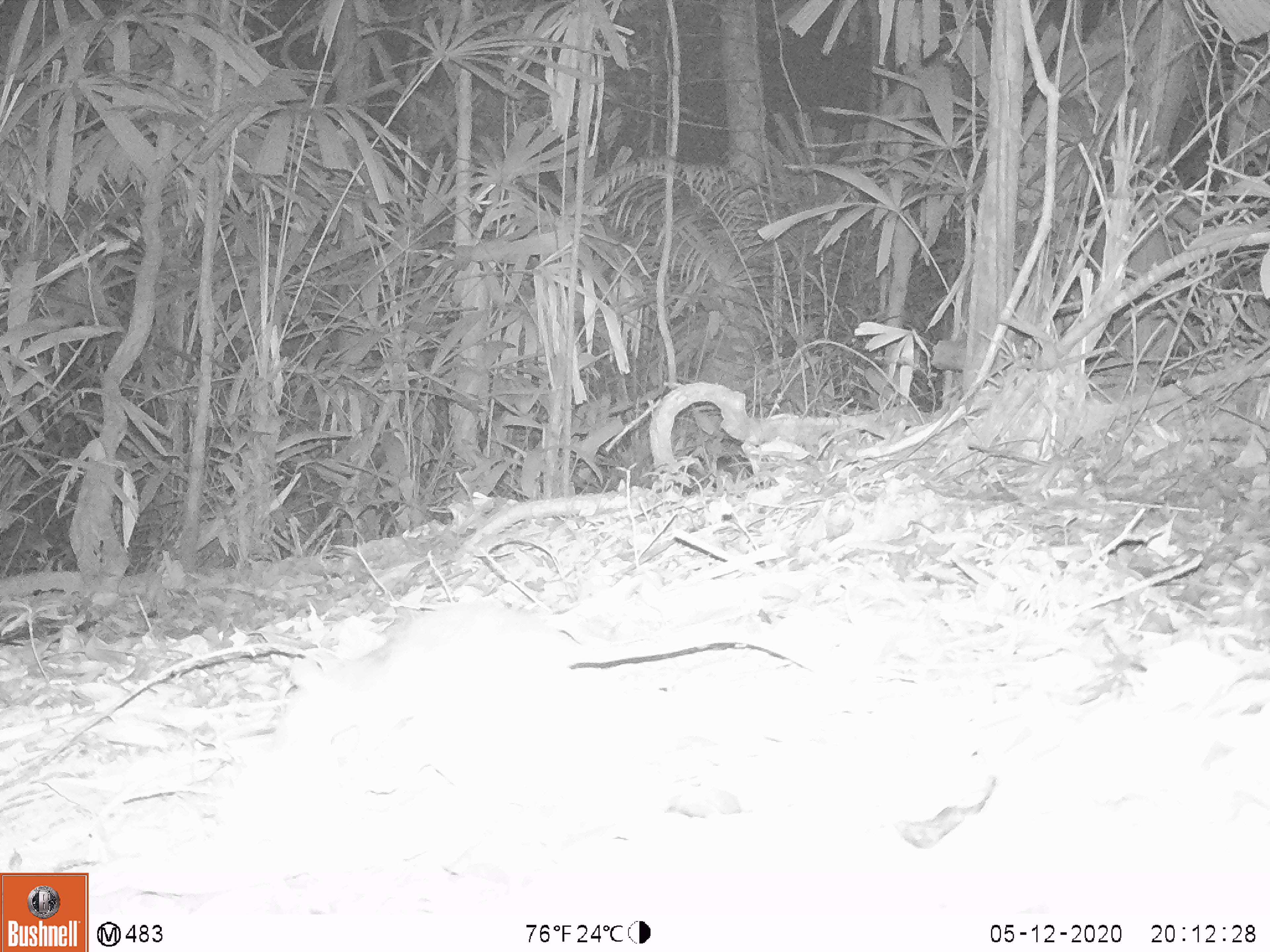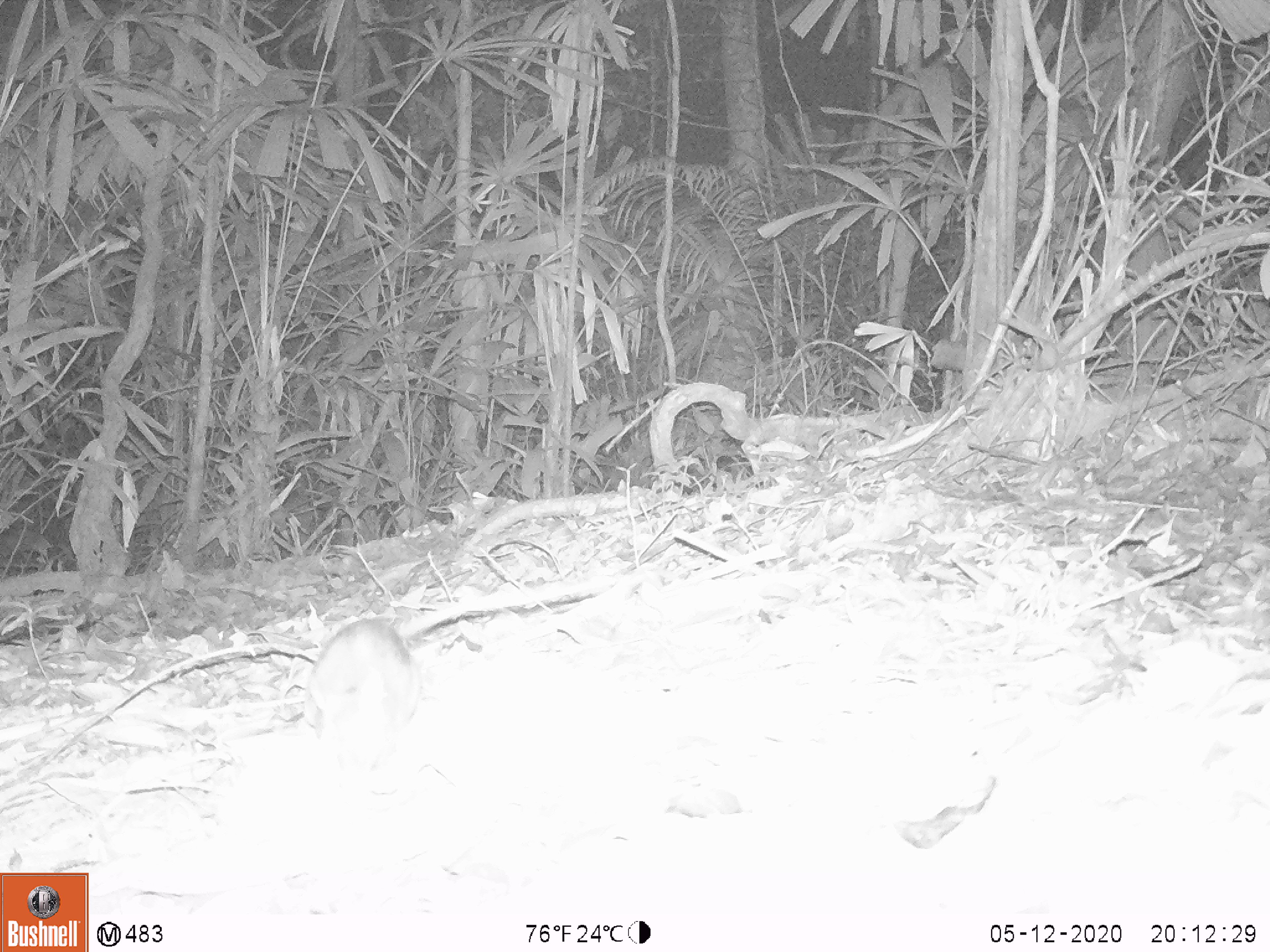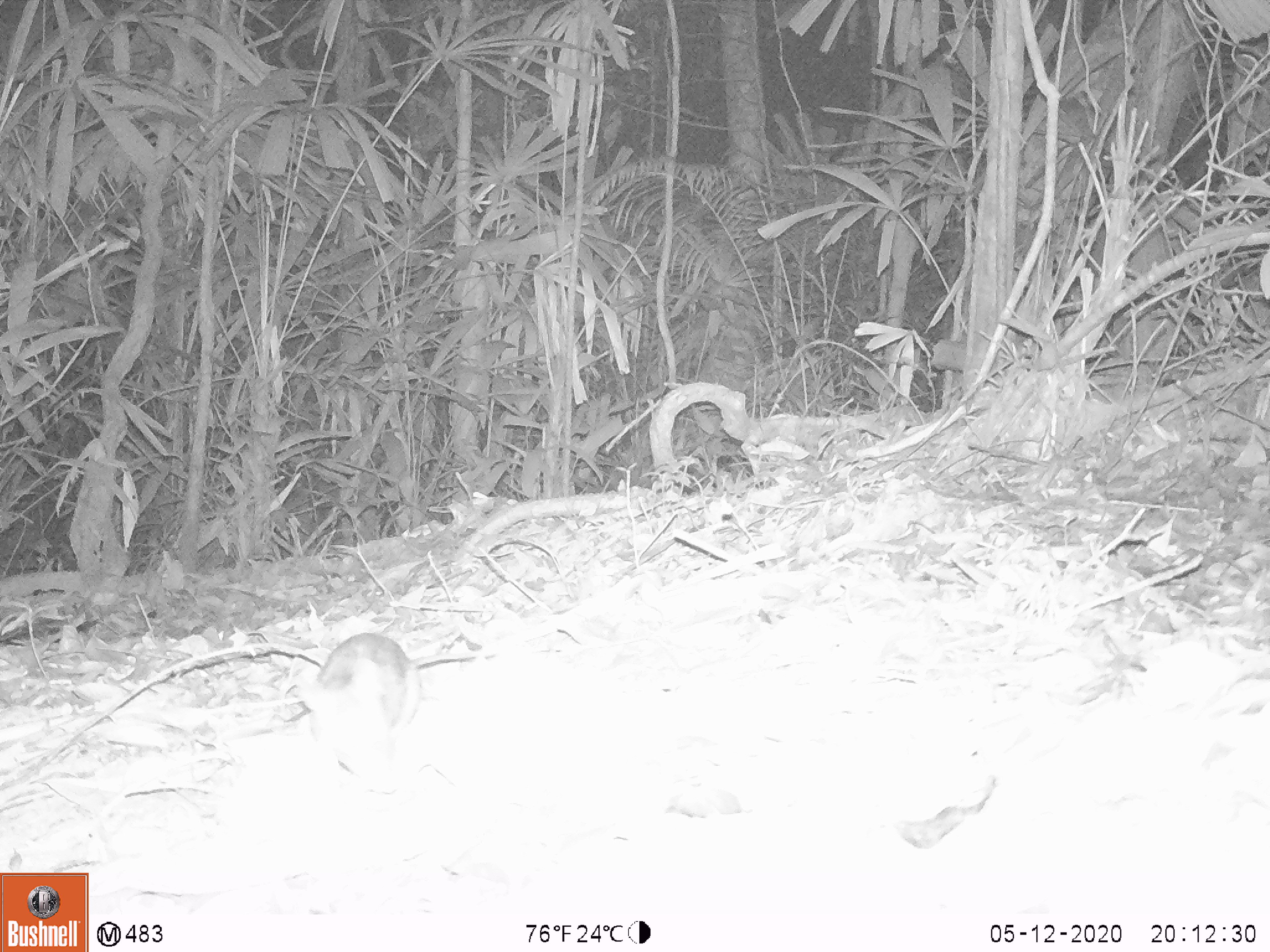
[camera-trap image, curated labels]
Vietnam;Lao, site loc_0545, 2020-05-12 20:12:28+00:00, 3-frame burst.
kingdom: Animalia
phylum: Chordata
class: Mammalia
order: Rodentia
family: Muridae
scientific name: Muridae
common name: old-world mice and rats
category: unidentified murid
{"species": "unidentified murid (old-world mice and rats) (Muridae)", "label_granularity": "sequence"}